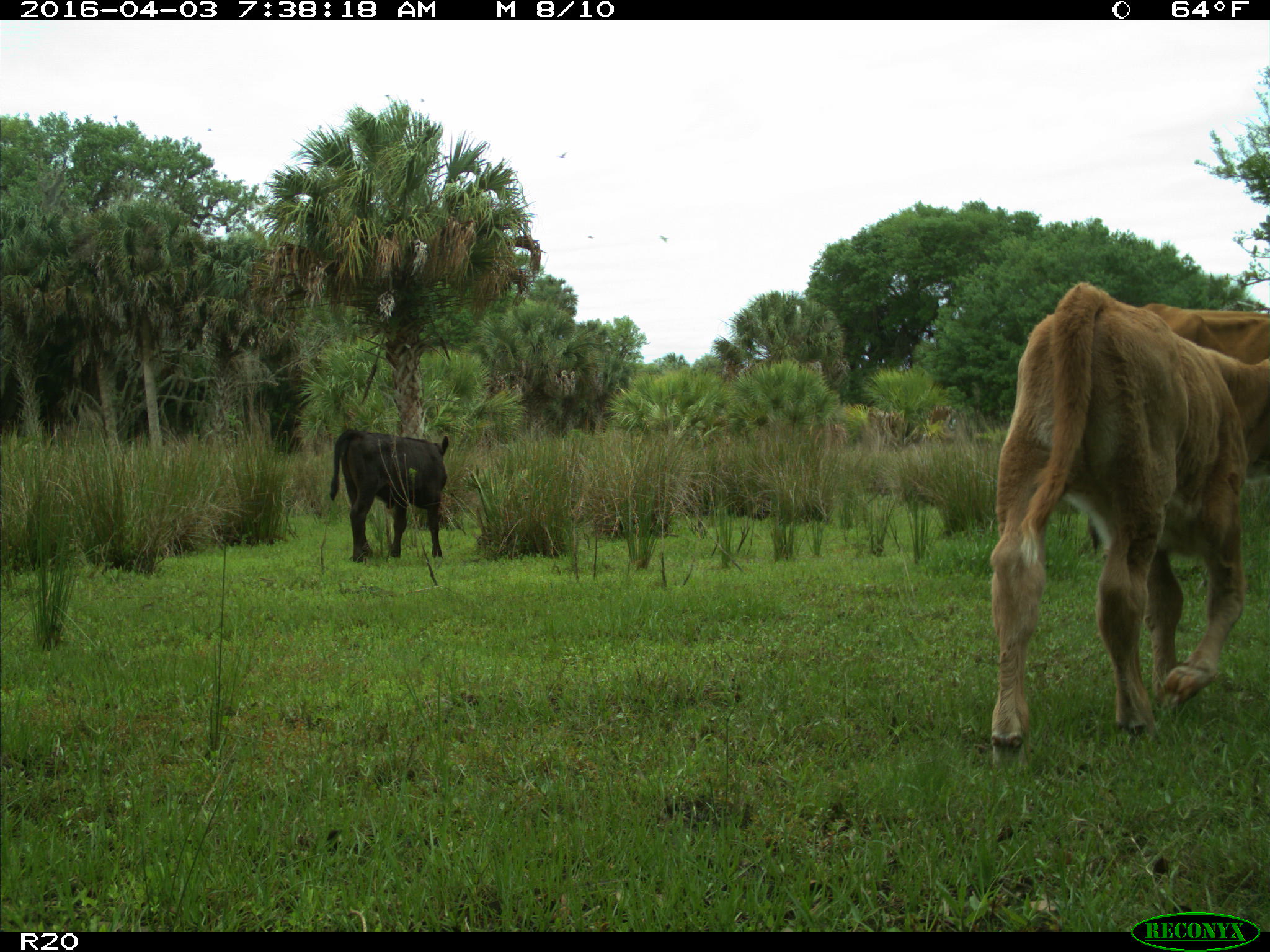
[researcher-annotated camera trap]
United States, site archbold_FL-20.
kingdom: Animalia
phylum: Chordata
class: Mammalia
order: Artiodactyla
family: Bovidae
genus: Bos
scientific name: Bos taurus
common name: domestic cow